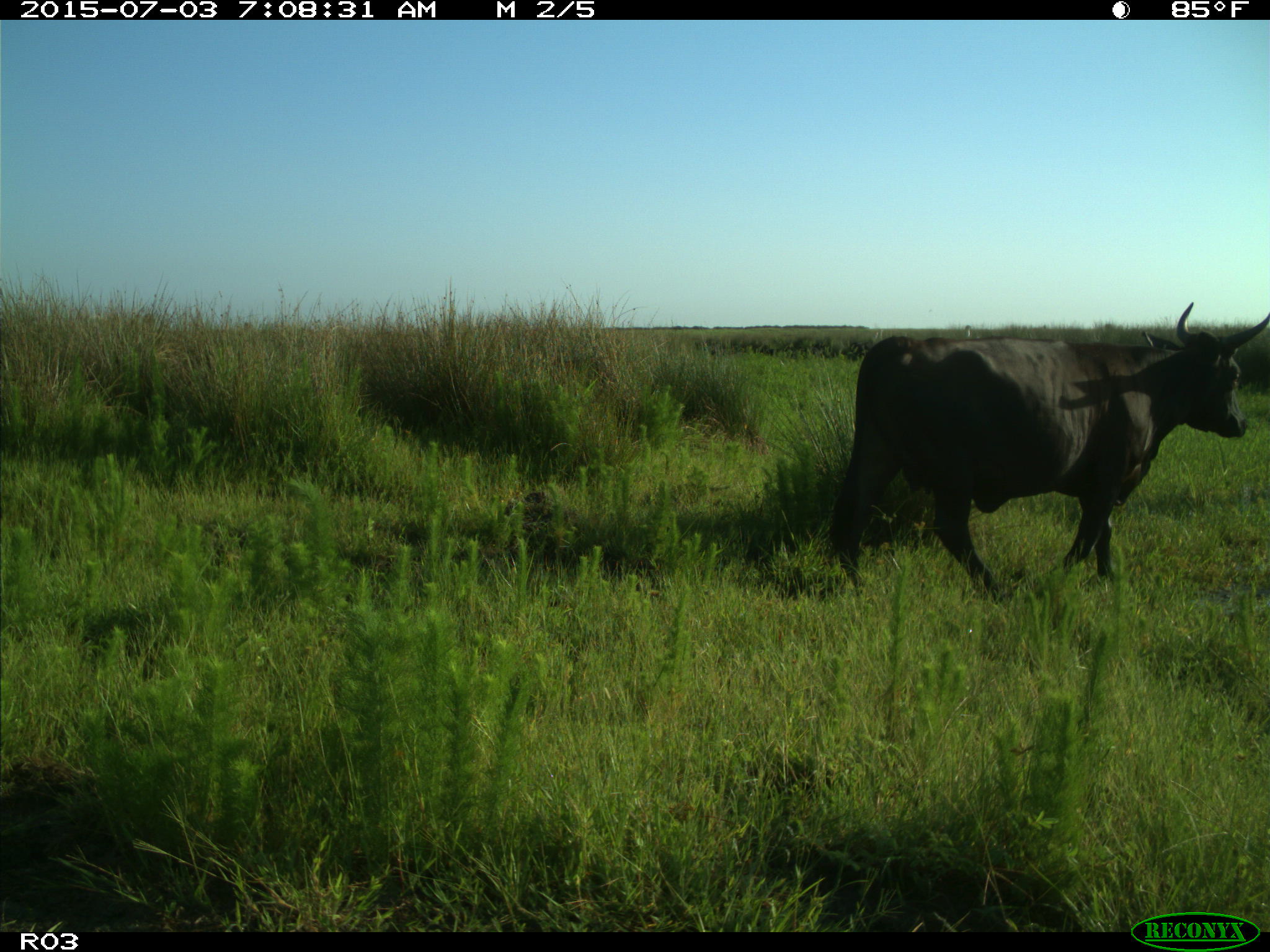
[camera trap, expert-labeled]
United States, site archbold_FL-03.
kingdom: Animalia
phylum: Chordata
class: Mammalia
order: Artiodactyla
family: Bovidae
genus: Bos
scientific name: Bos taurus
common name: domestic cow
Bos taurus (domestic cow).